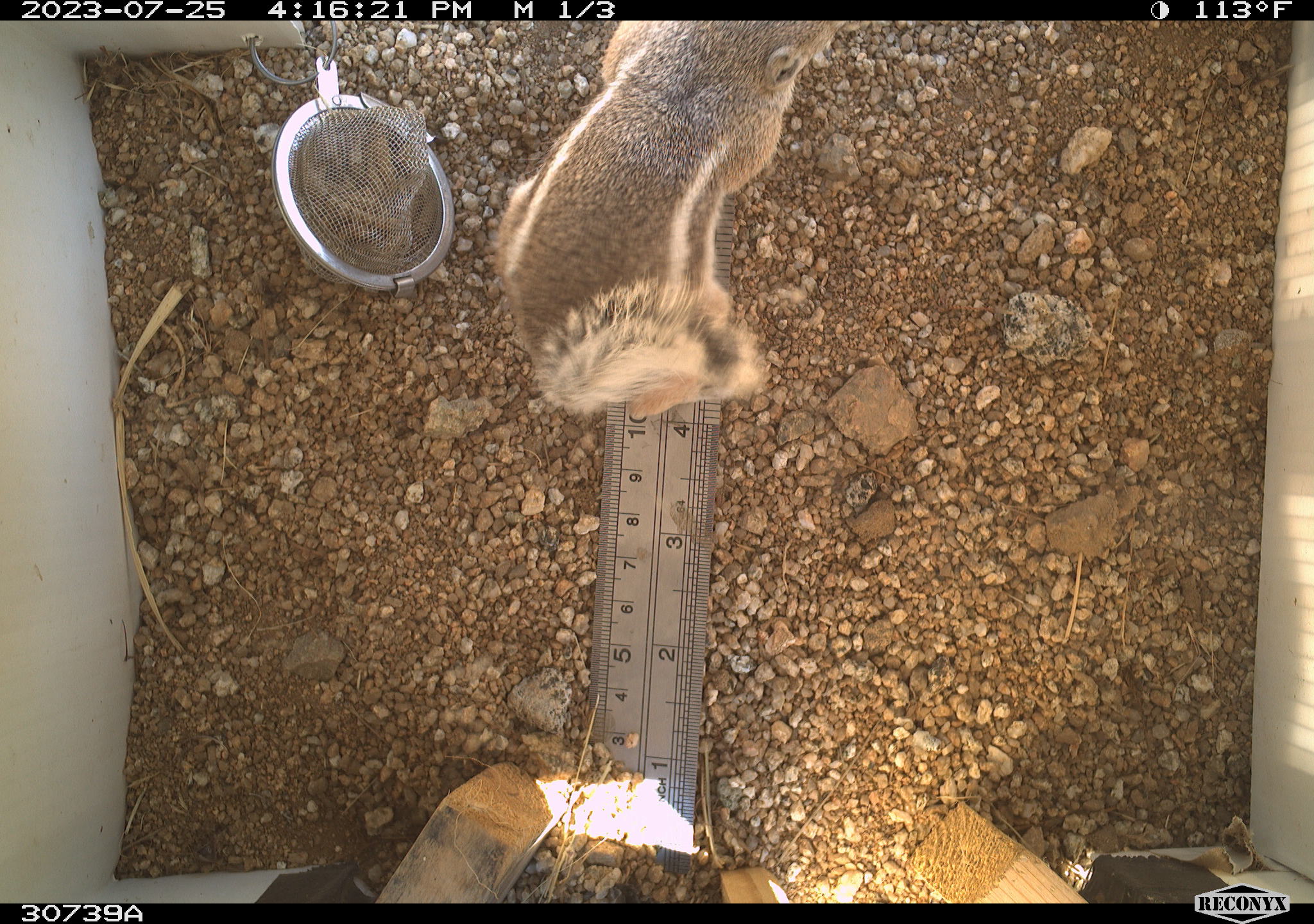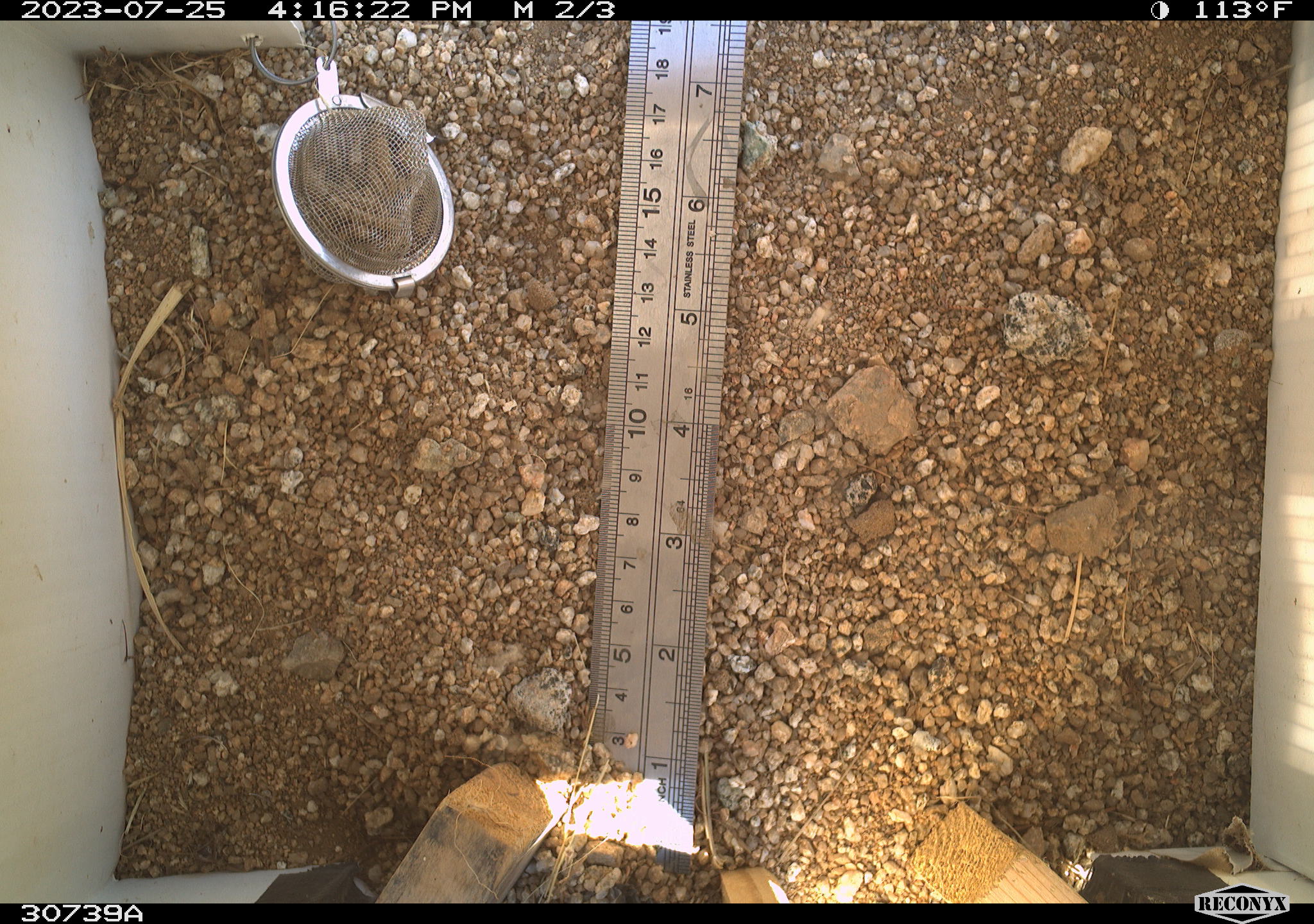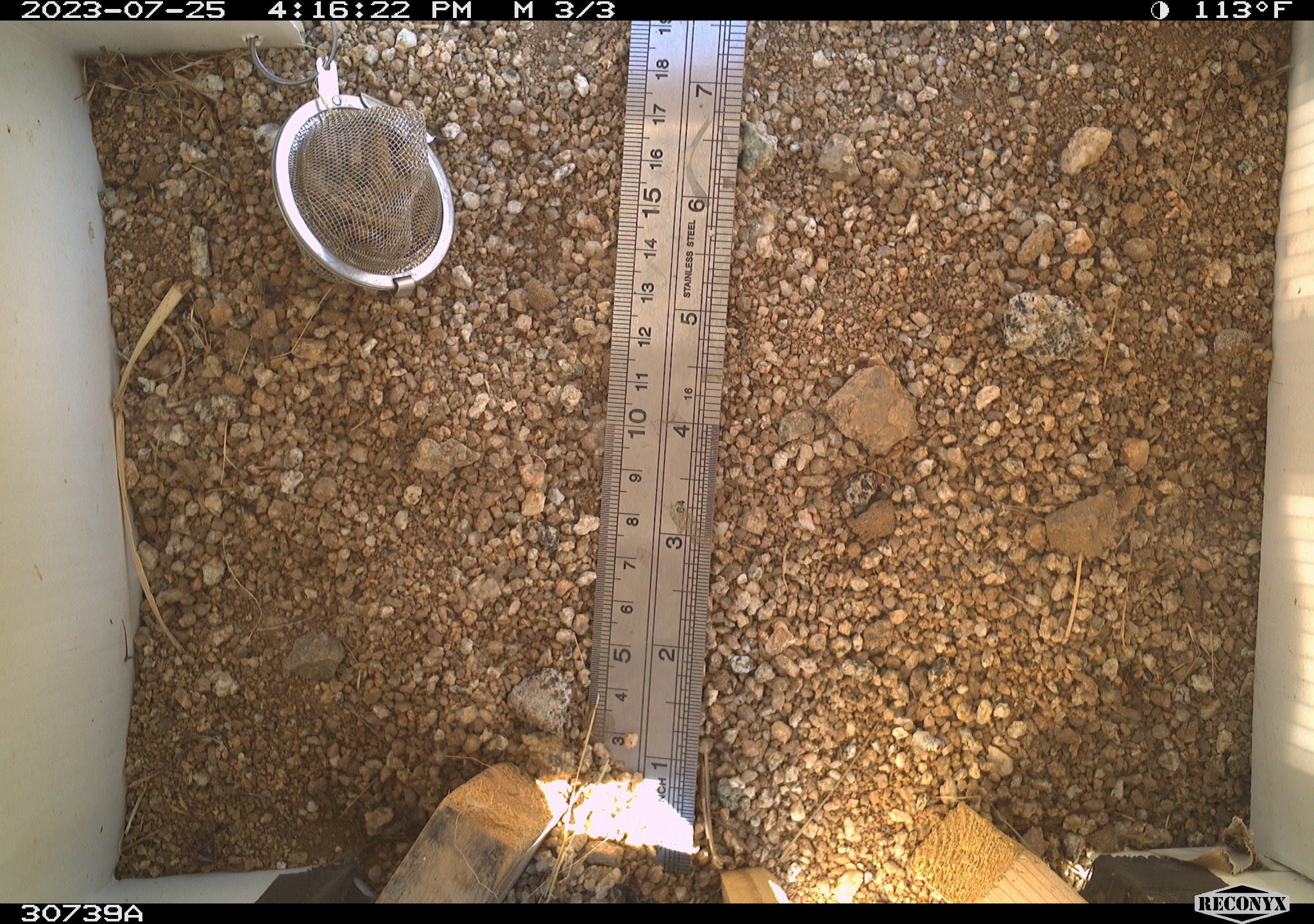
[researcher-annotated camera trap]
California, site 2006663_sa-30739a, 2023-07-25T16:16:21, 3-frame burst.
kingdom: Animalia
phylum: Chordata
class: Mammalia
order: Rodentia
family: Sciuridae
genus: Ammospermophilus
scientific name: Ammospermophilus leucurus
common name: white-tailed antelope squirrel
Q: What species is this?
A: White-tailed antelope squirrel (Ammospermophilus leucurus).